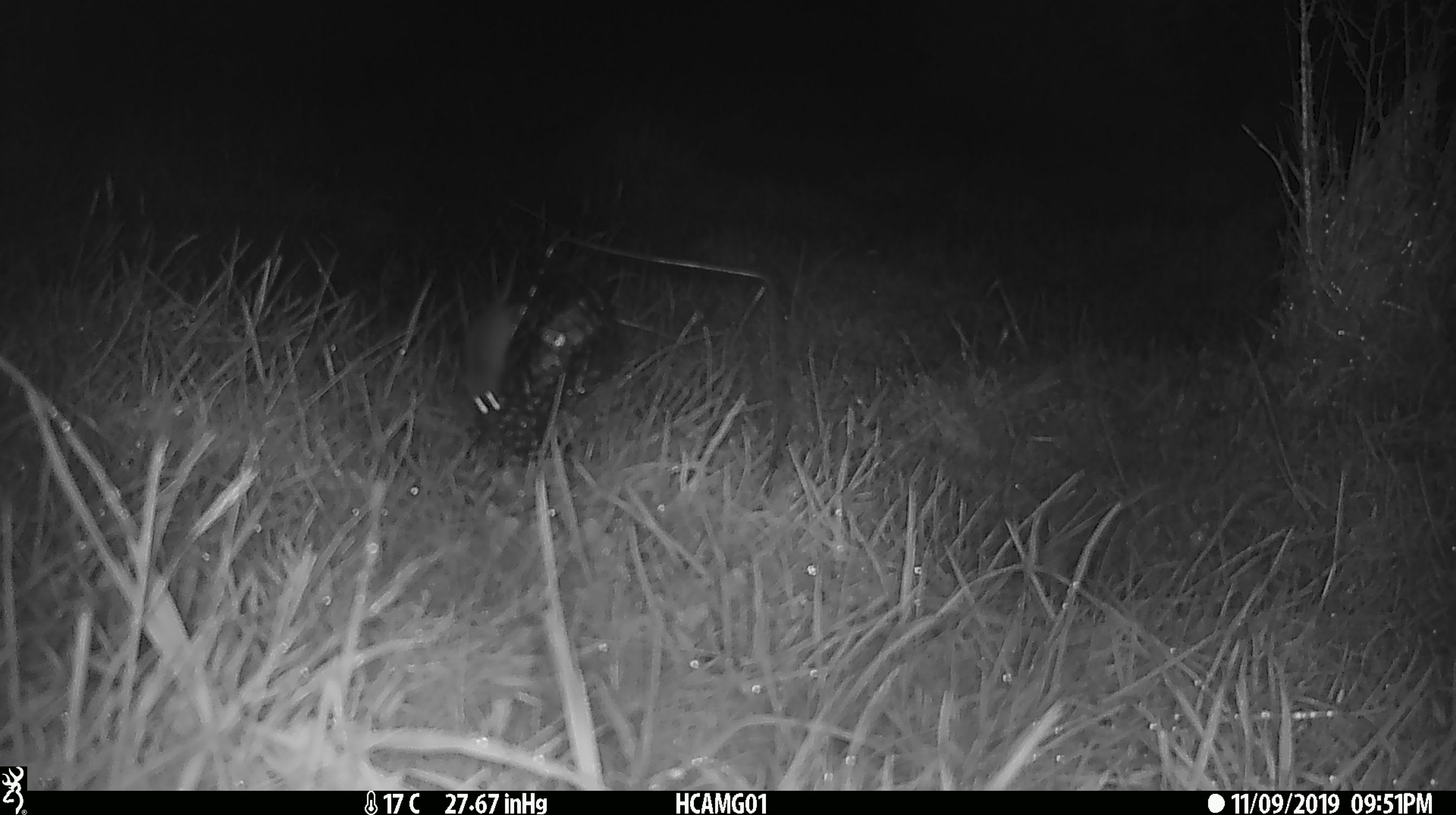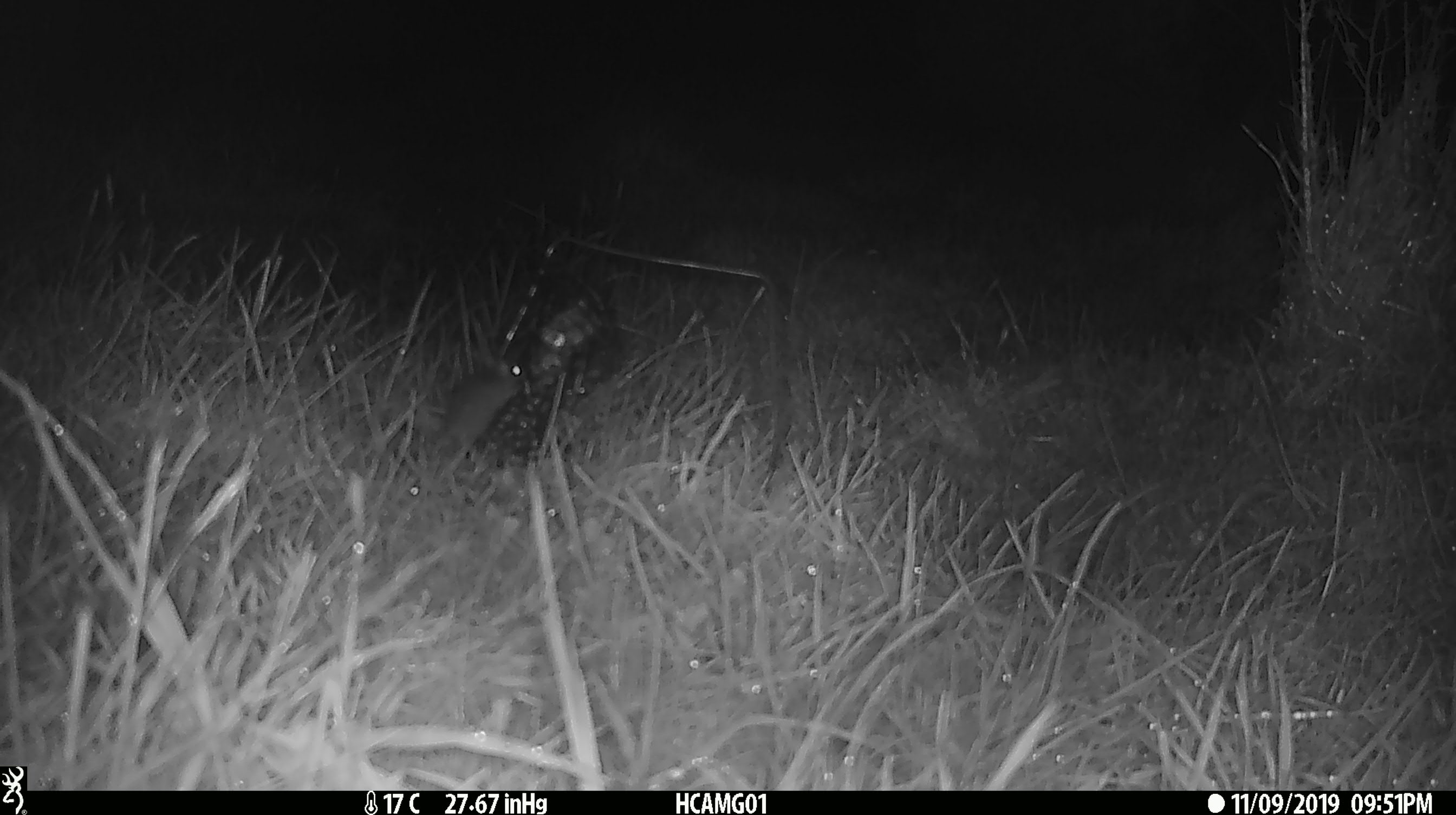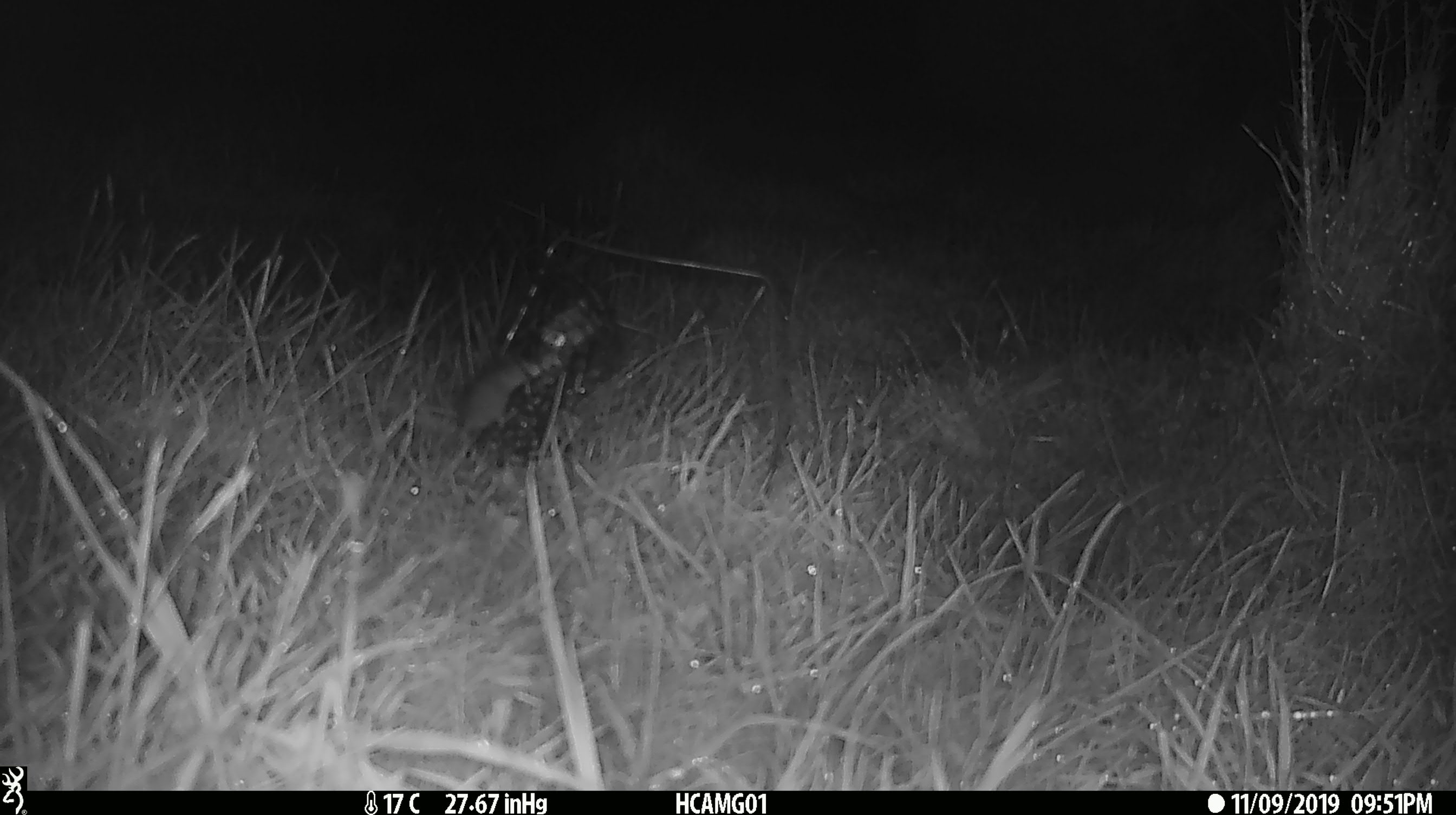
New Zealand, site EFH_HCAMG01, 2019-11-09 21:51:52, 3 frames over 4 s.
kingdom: Animalia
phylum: Chordata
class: Mammalia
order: Rodentia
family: Muridae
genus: Mus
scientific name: Mus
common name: mouse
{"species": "mouse (Mus)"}